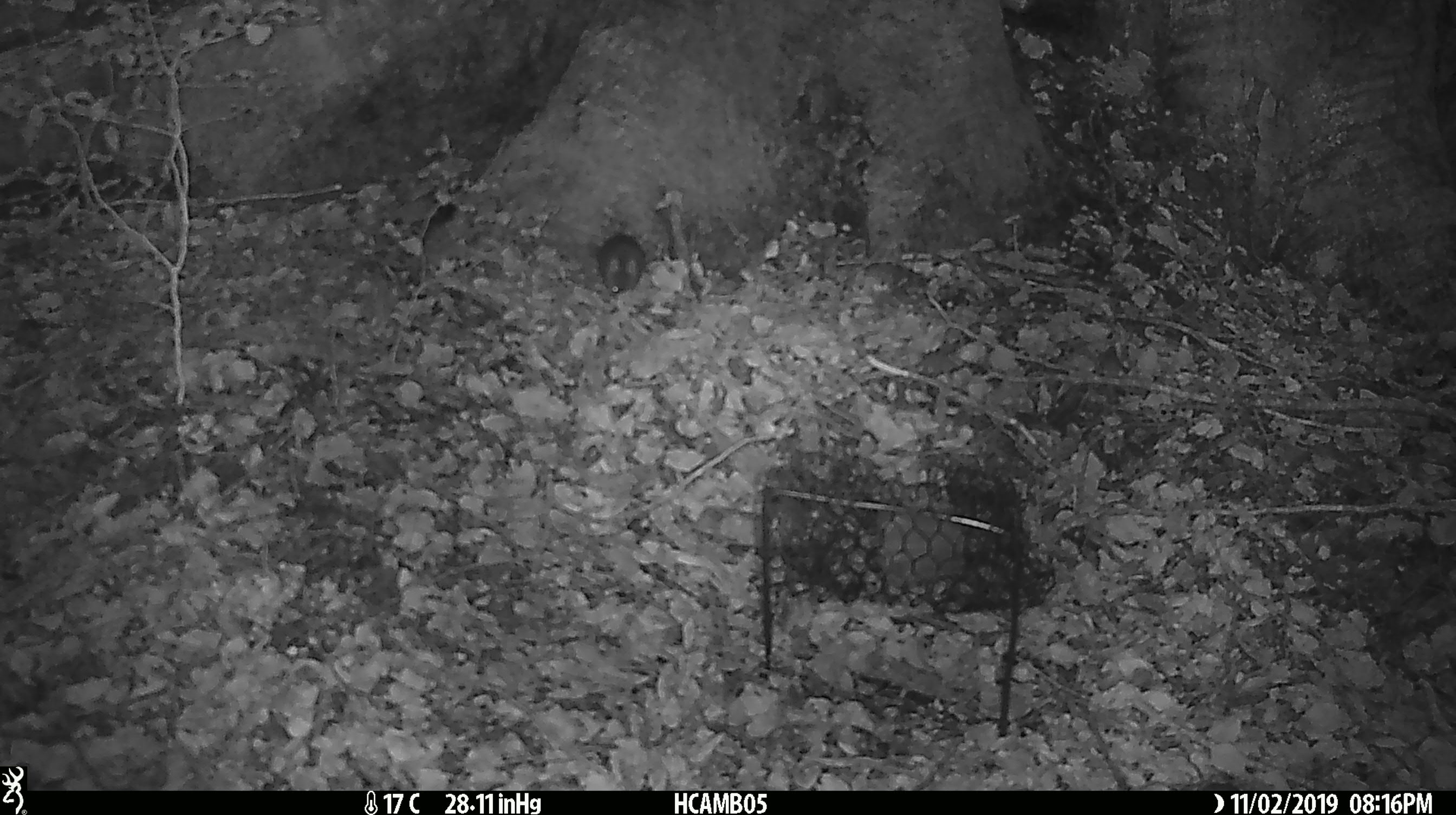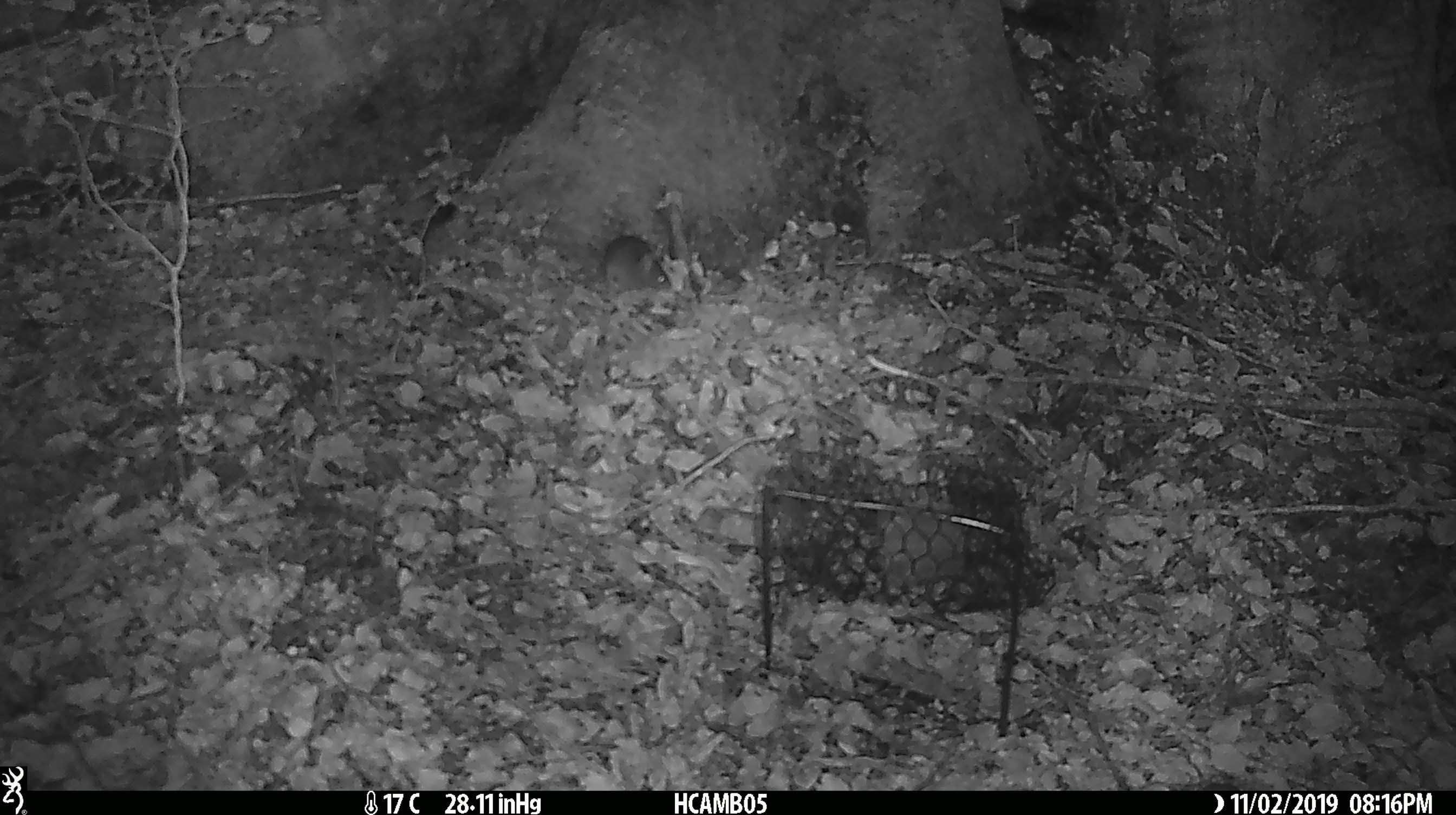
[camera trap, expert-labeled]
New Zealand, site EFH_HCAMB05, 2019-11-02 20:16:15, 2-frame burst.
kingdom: Animalia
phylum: Chordata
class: Mammalia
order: Rodentia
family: Muridae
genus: Mus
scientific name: Mus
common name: mouse